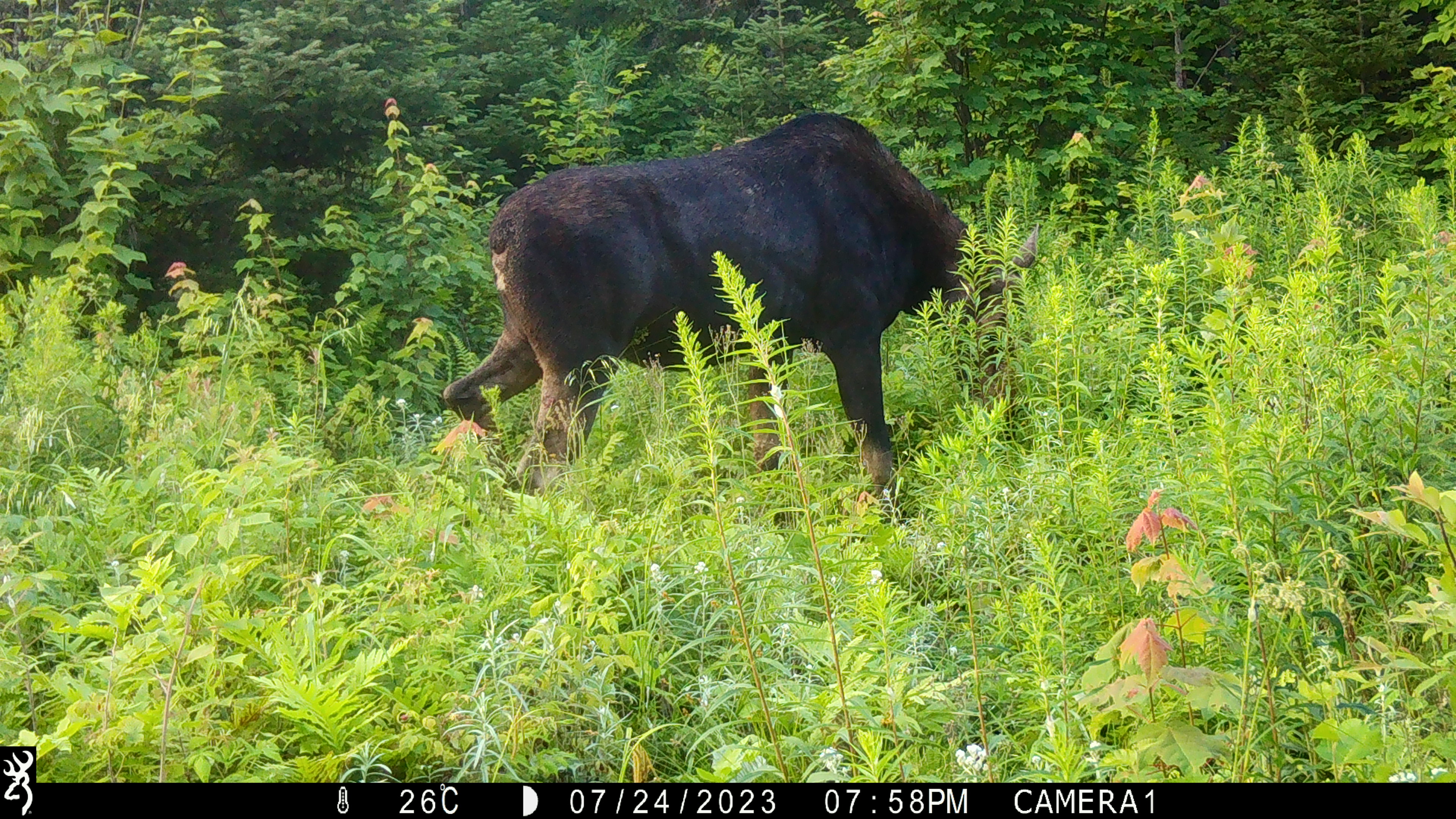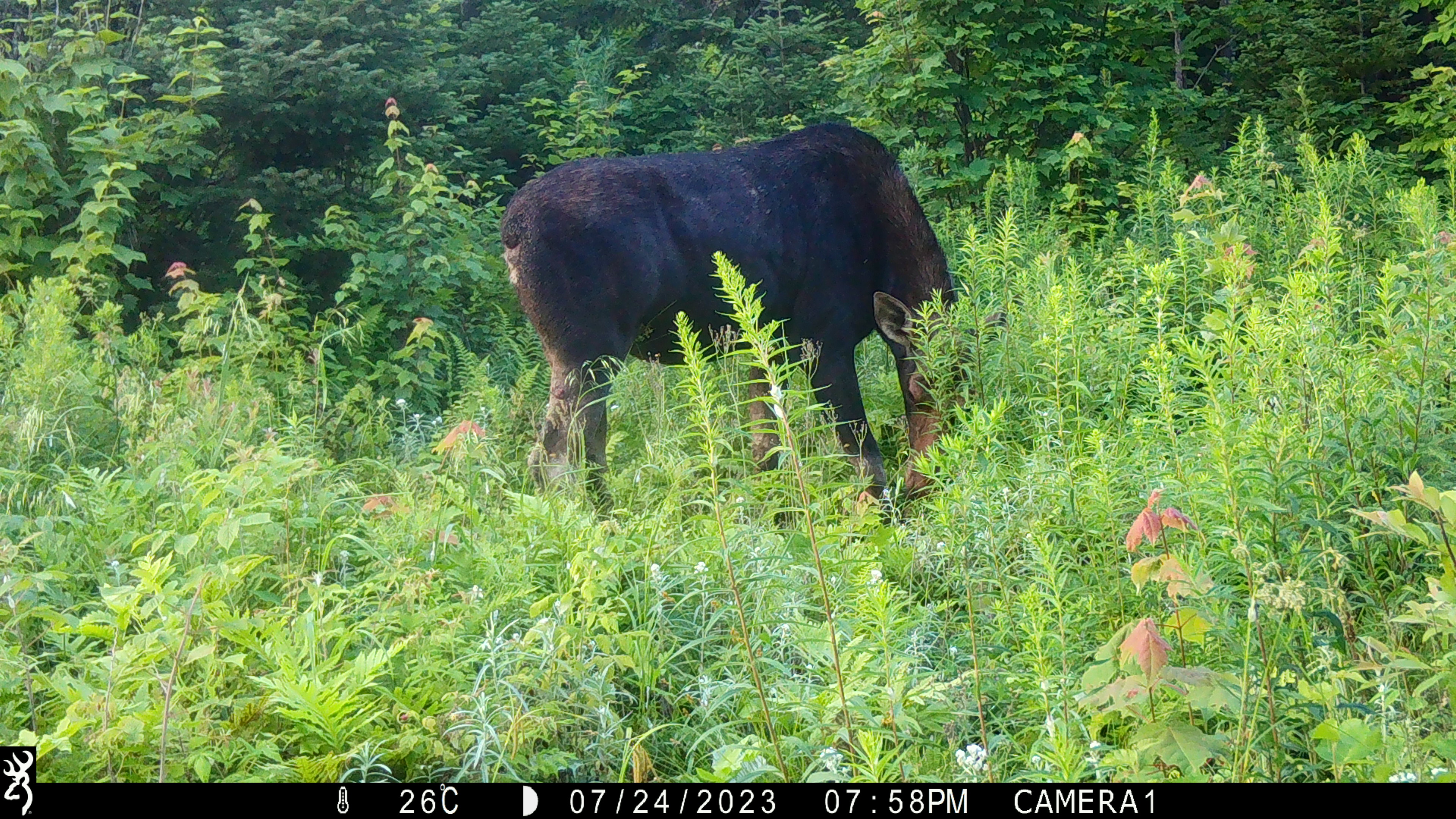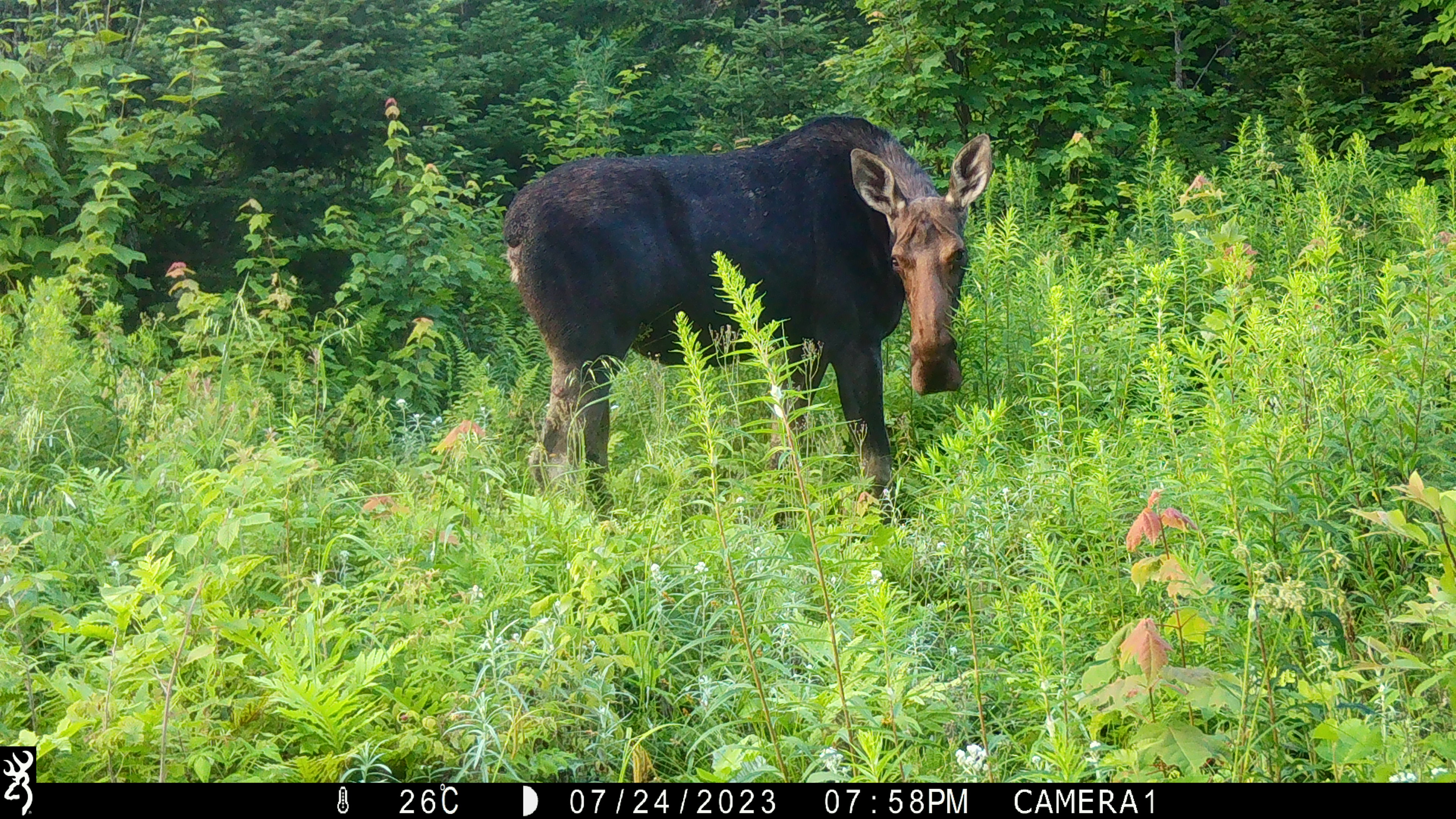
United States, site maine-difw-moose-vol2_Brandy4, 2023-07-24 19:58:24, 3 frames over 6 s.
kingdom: Animalia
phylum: Chordata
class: Mammalia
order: Artiodactyla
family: Cervidae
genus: Alces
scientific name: Alces alces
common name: moose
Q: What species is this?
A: Moose (Alces alces).